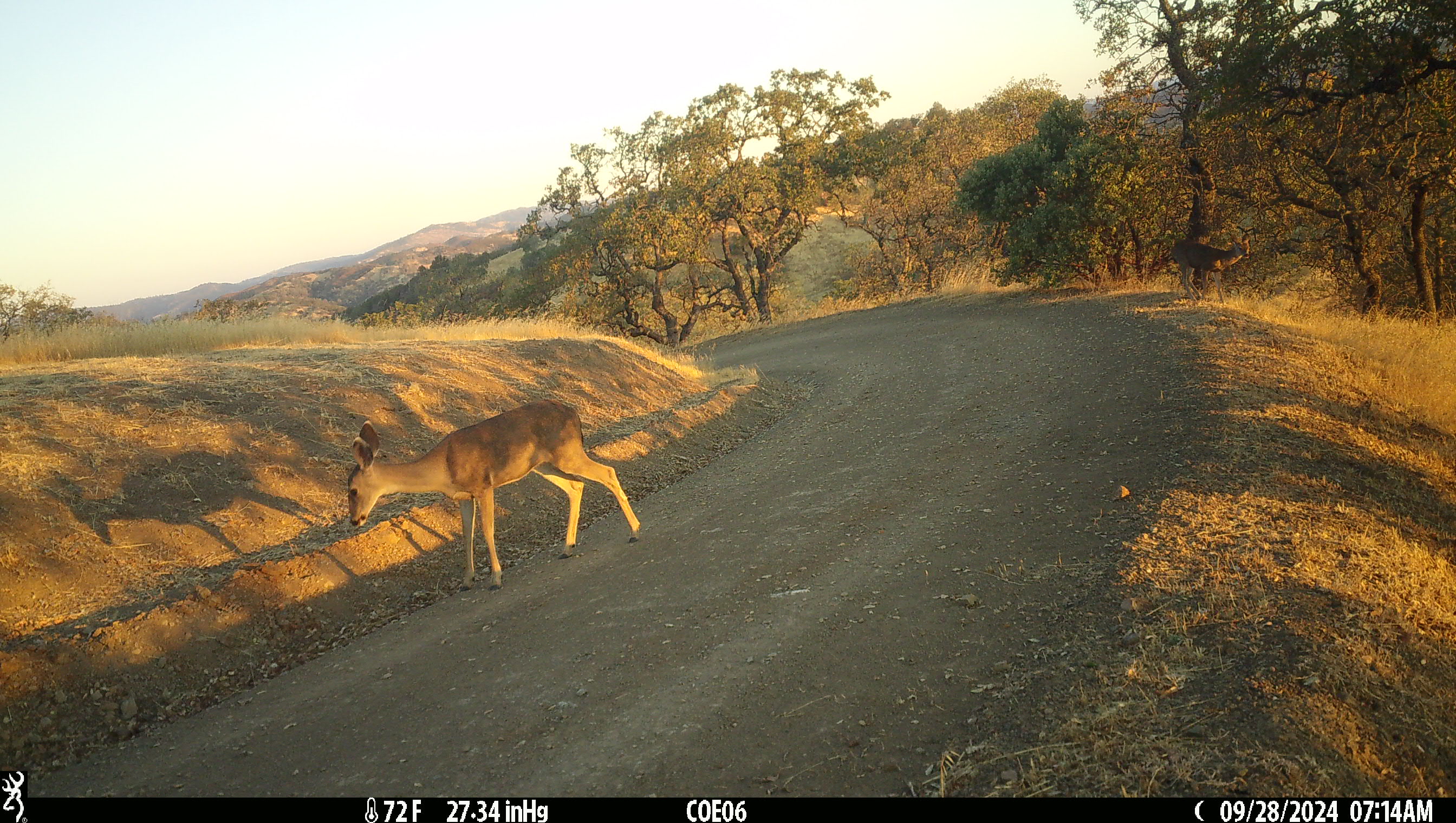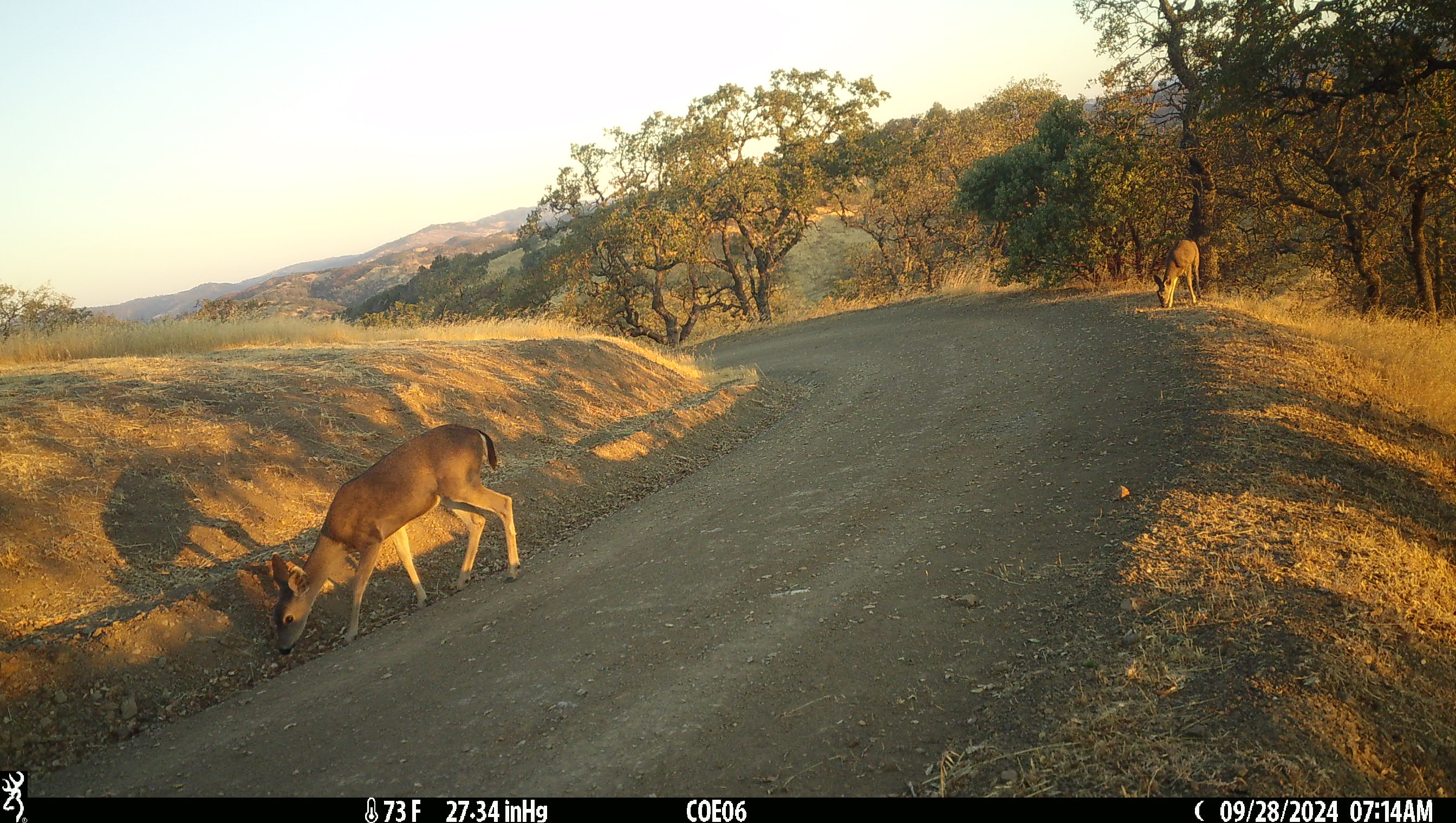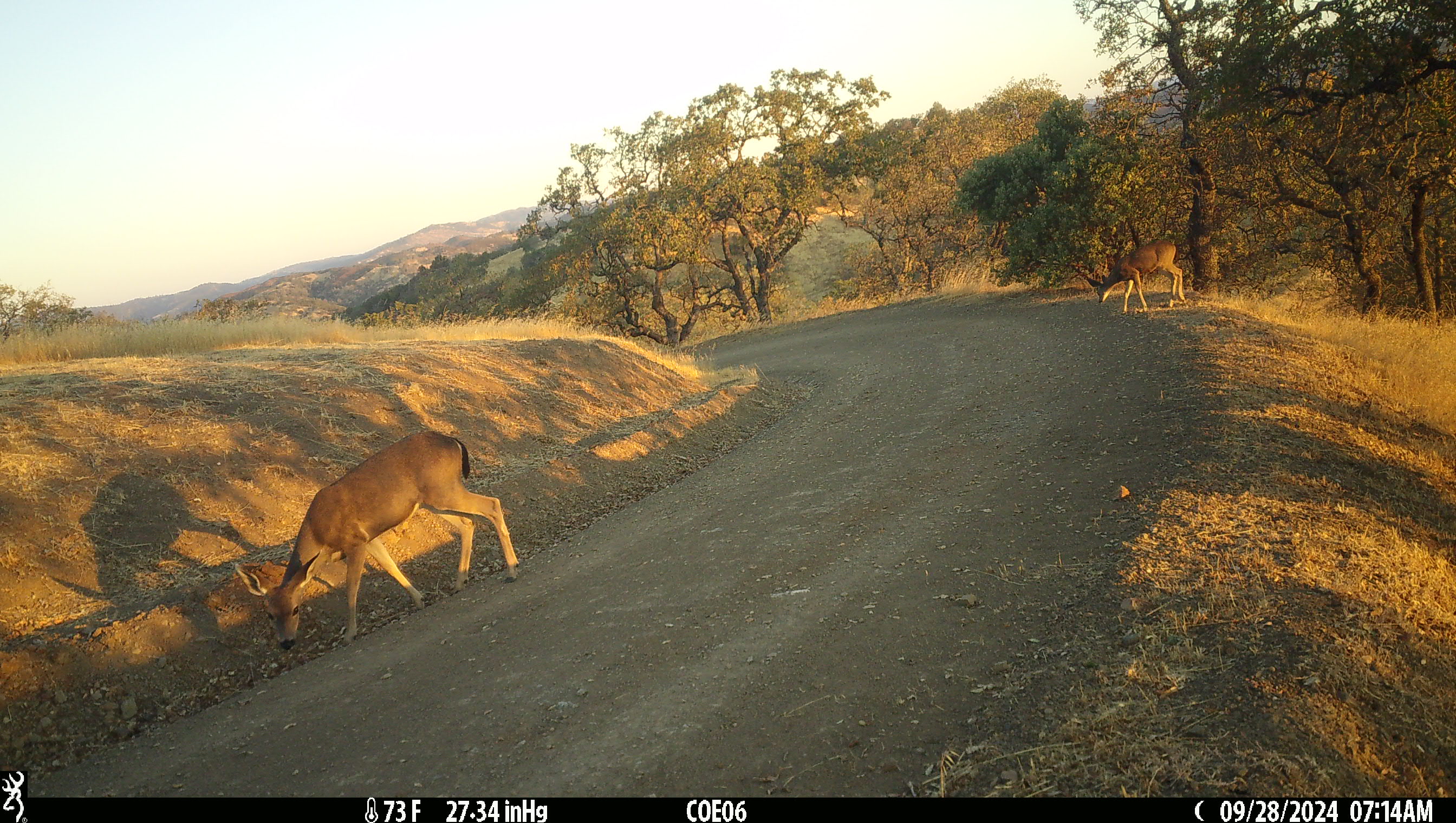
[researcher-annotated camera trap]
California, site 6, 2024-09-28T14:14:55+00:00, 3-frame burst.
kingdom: Animalia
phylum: Chordata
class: Mammalia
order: Artiodactyla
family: Cervidae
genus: Odocoileus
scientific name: Odocoileus hemionus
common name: mule deer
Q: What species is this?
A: Mule deer (Odocoileus hemionus).